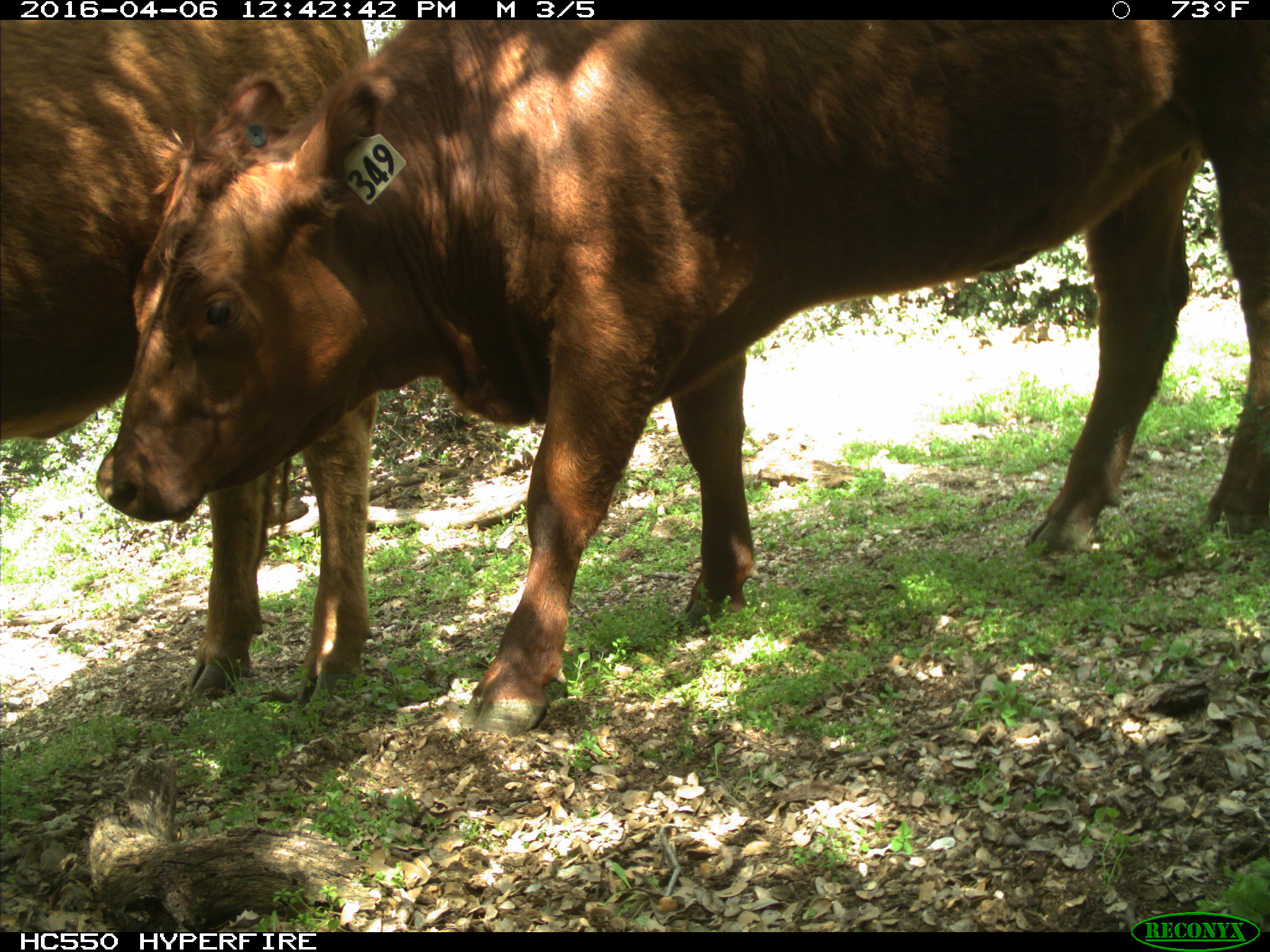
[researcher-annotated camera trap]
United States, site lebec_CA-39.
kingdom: Animalia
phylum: Chordata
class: Mammalia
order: Artiodactyla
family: Bovidae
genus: Bos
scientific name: Bos taurus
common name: domestic cow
Bos taurus (domestic cow).